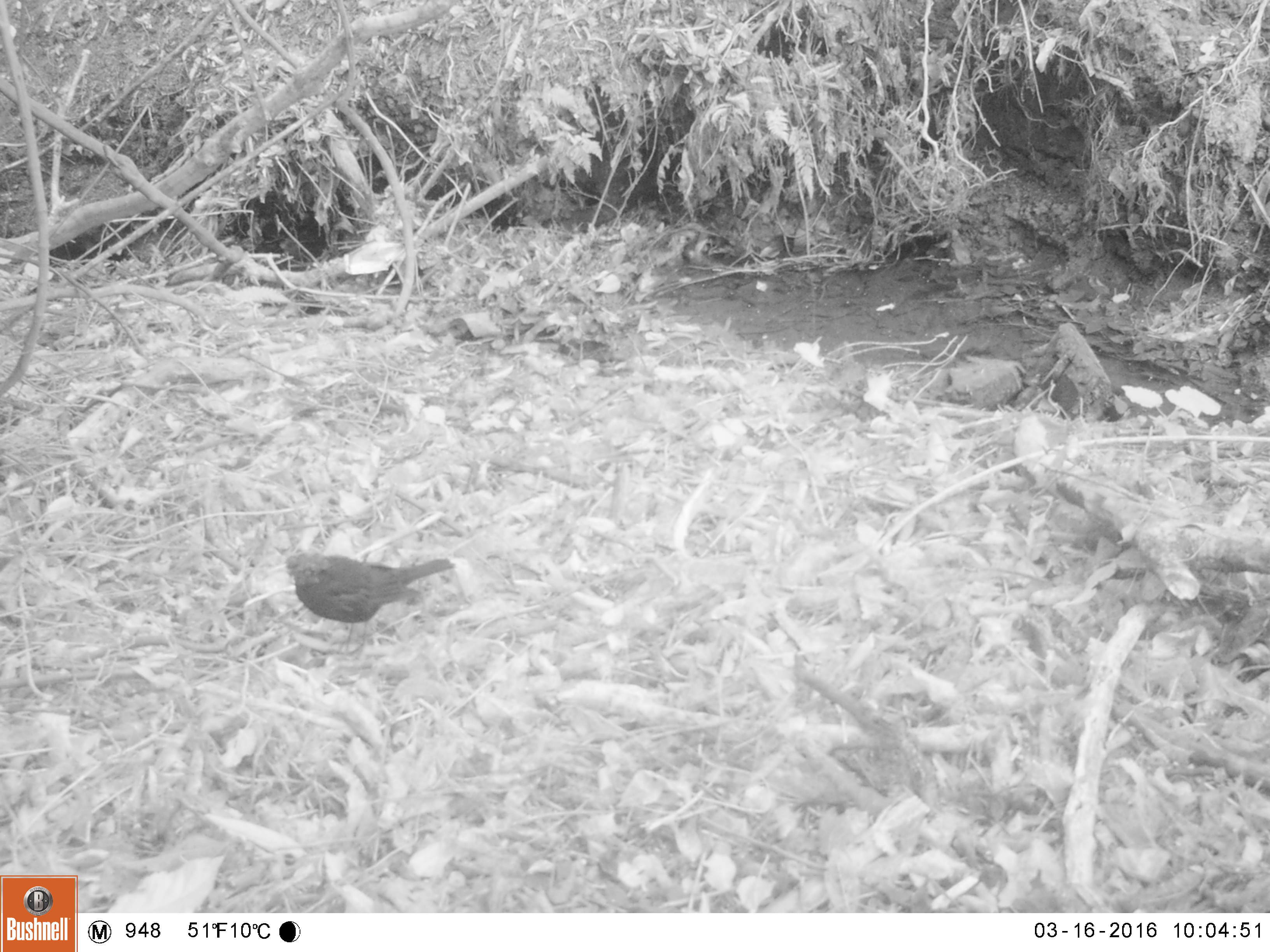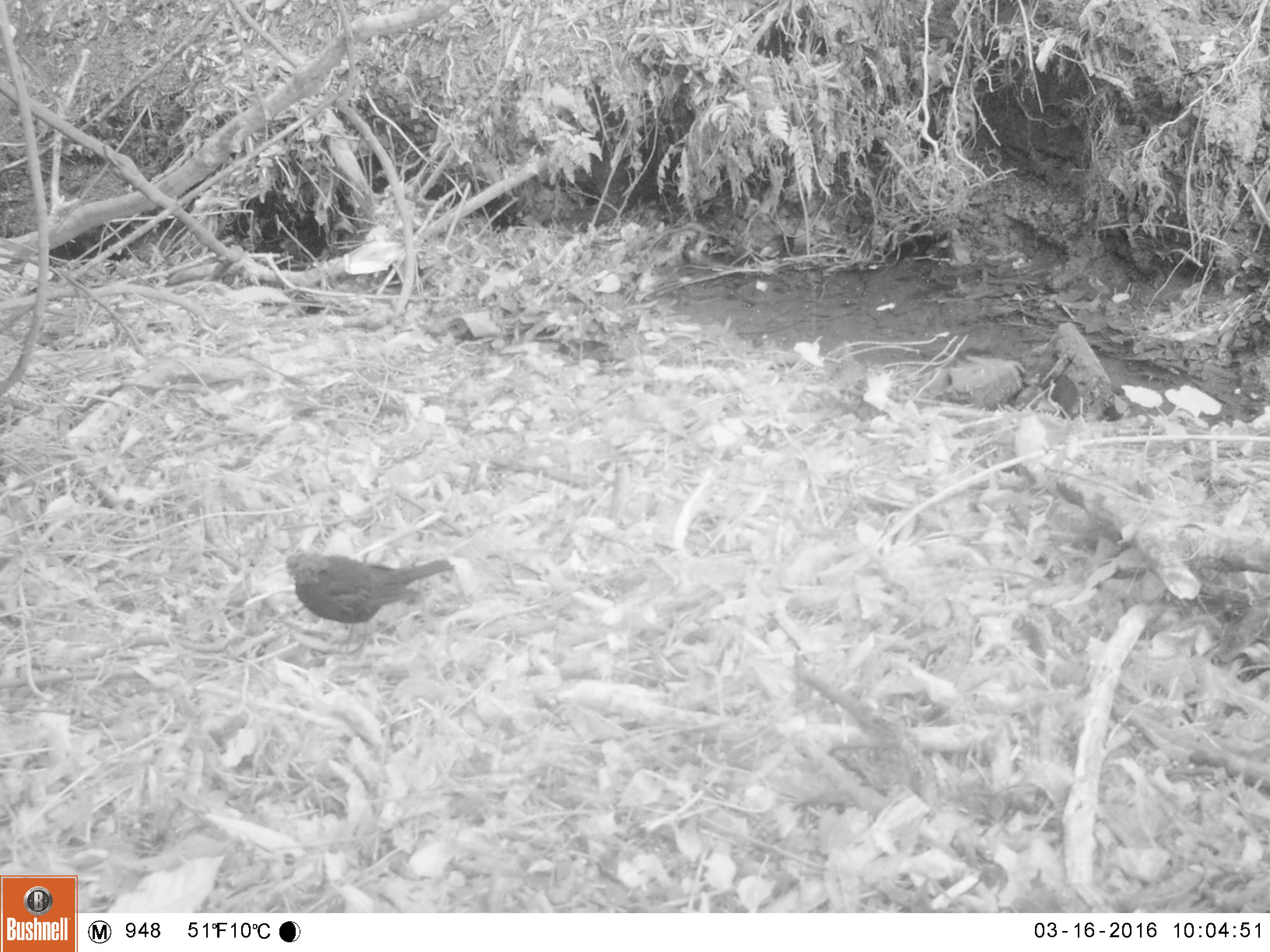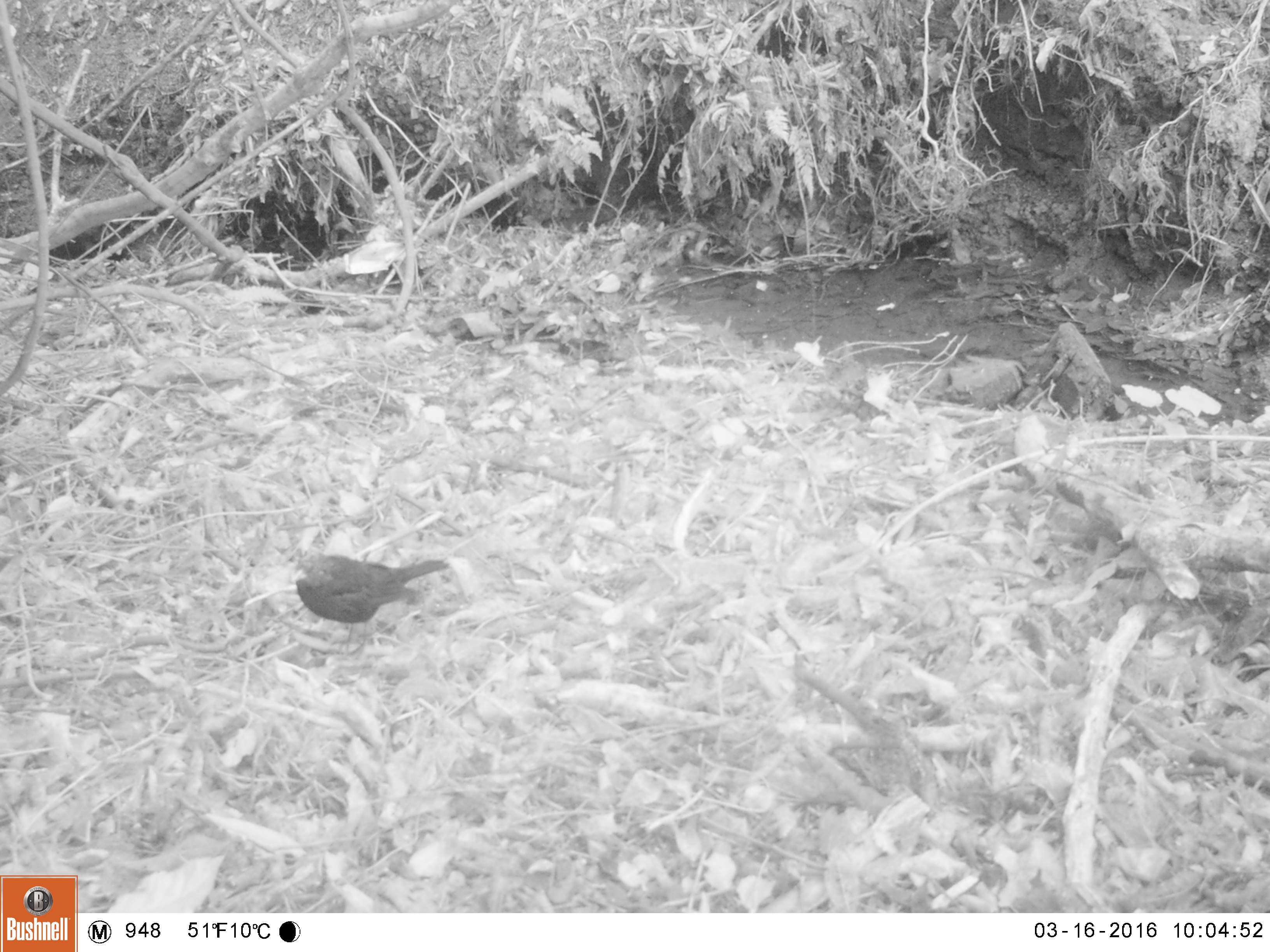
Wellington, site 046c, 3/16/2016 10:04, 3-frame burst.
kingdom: Animalia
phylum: Chordata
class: Aves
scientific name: Aves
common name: bird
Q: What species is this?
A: Bird (Aves).